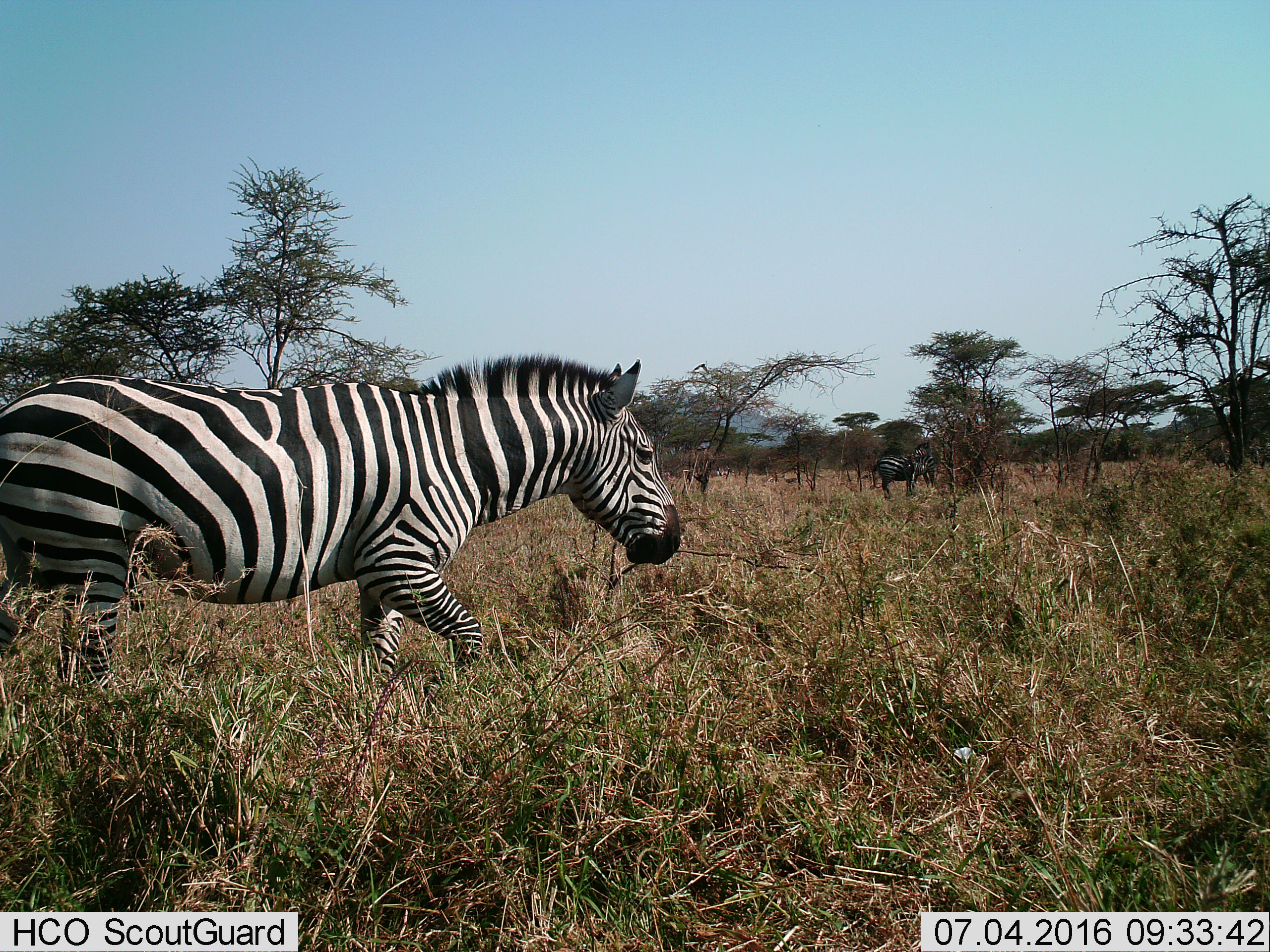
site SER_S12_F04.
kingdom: Animalia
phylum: Chordata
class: Mammalia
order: Perissodactyla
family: Equidae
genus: Equus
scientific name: Equus quagga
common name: plains zebra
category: zebraplains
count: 2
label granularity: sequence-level